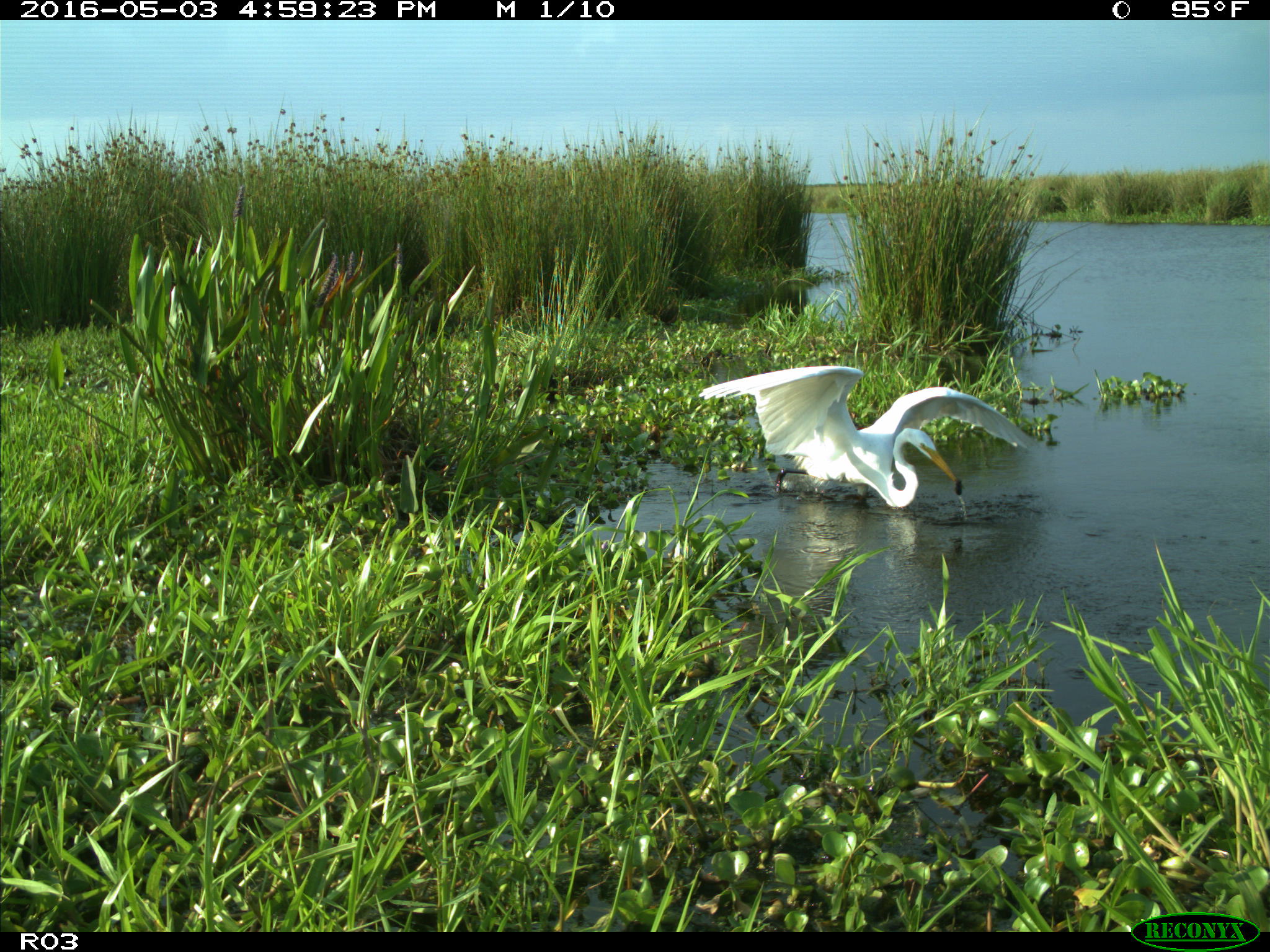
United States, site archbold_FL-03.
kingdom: Animalia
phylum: Chordata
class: Aves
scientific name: Aves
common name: birds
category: unidentified bird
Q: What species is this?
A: Unidentified bird (birds) (Aves).